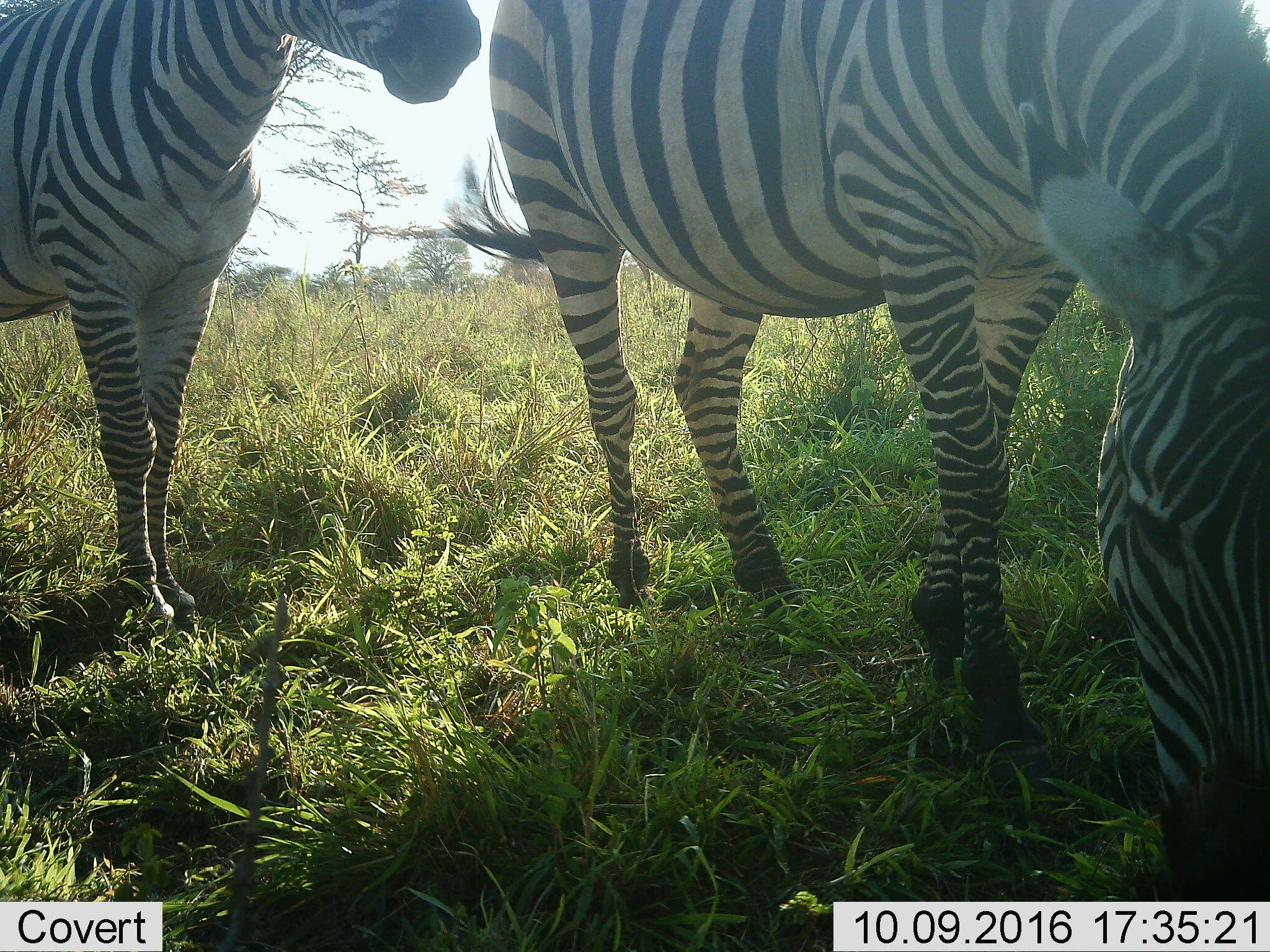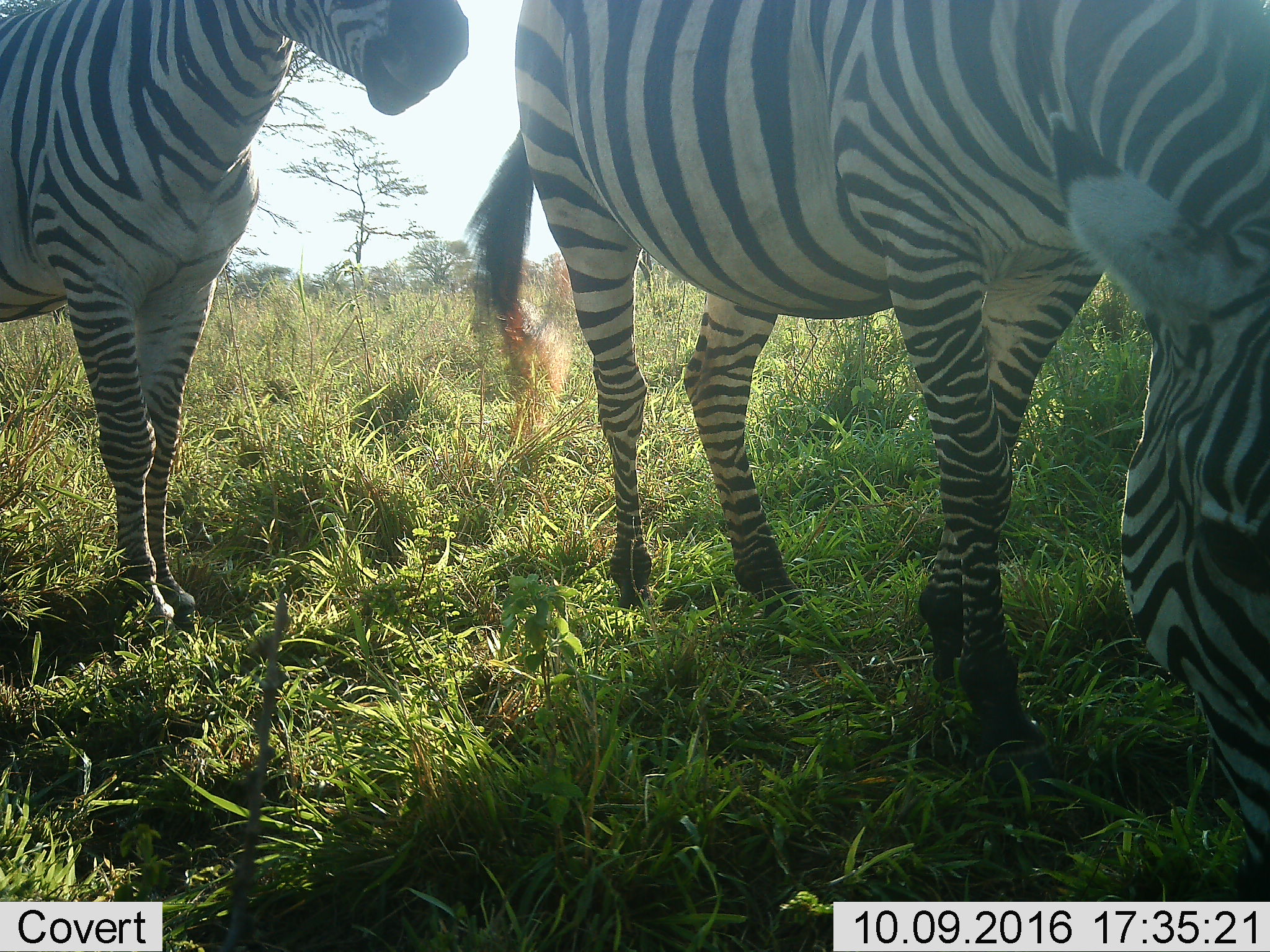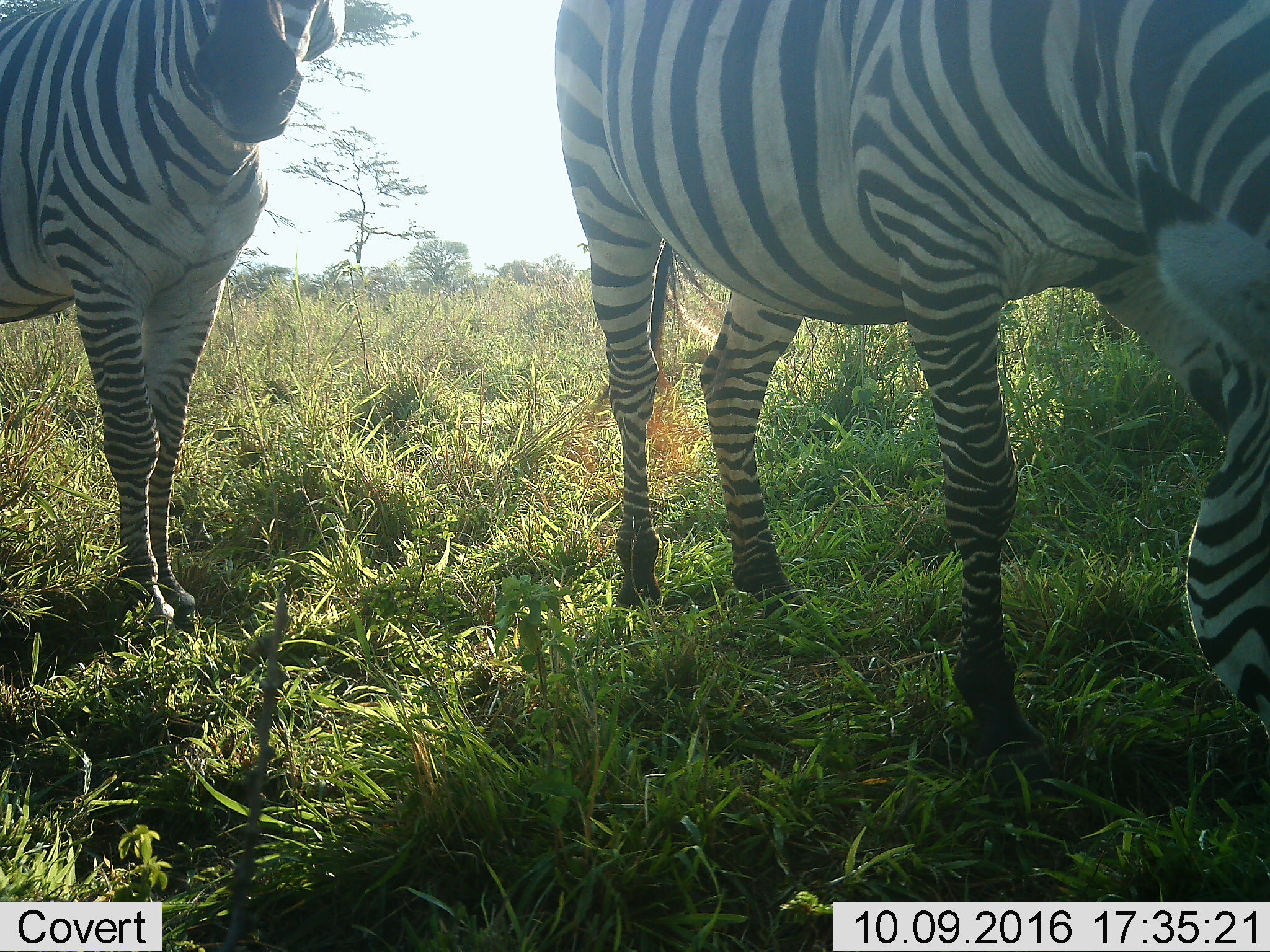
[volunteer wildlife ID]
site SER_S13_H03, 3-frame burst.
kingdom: Animalia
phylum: Chordata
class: Mammalia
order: Perissodactyla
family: Equidae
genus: Equus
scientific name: Equus quagga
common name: plains zebra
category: zebraplains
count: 2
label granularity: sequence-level